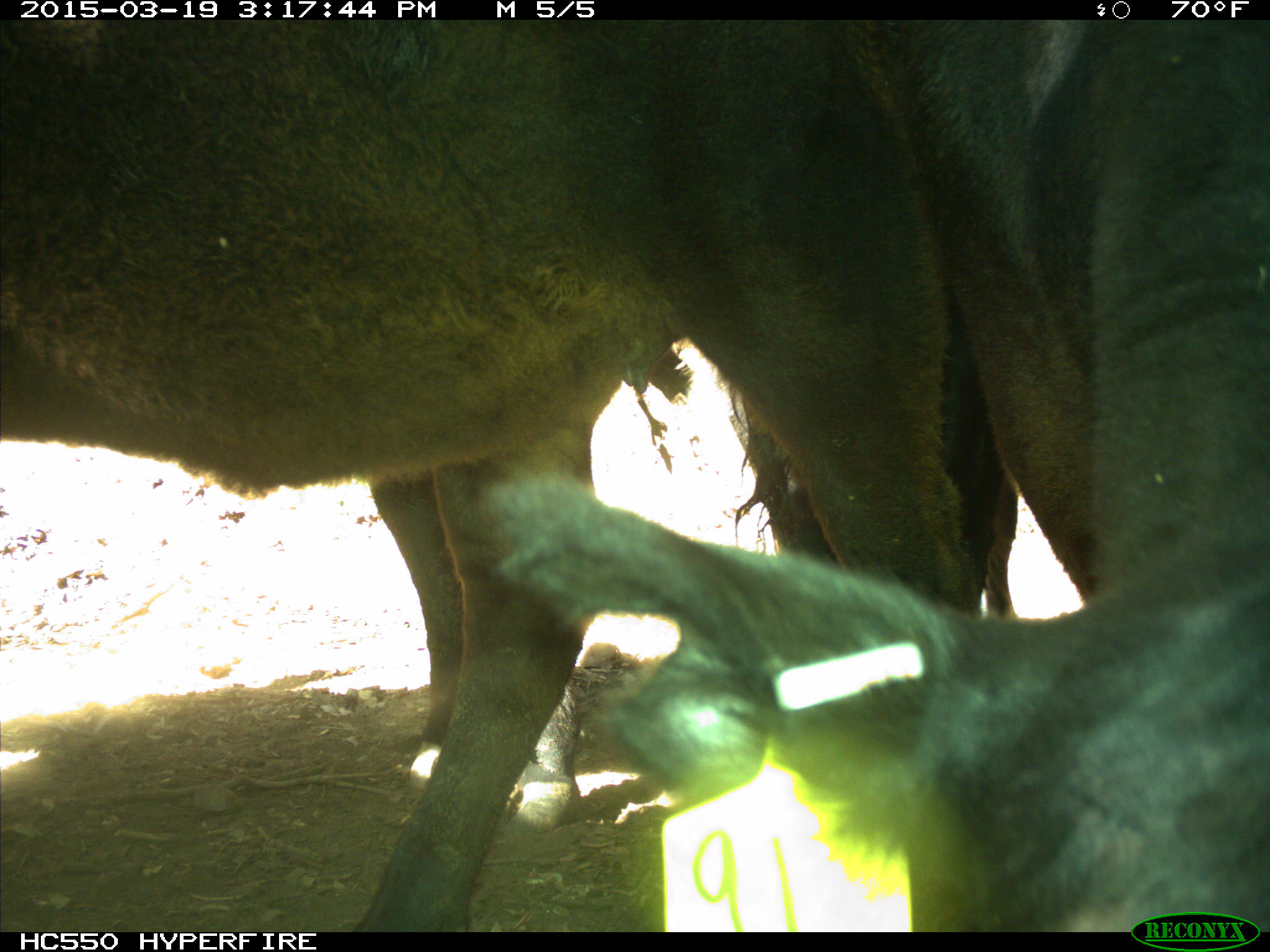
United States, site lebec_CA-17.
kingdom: Animalia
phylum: Chordata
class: Mammalia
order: Artiodactyla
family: Bovidae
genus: Bos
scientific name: Bos taurus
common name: domestic cow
Bos taurus (domestic cow).